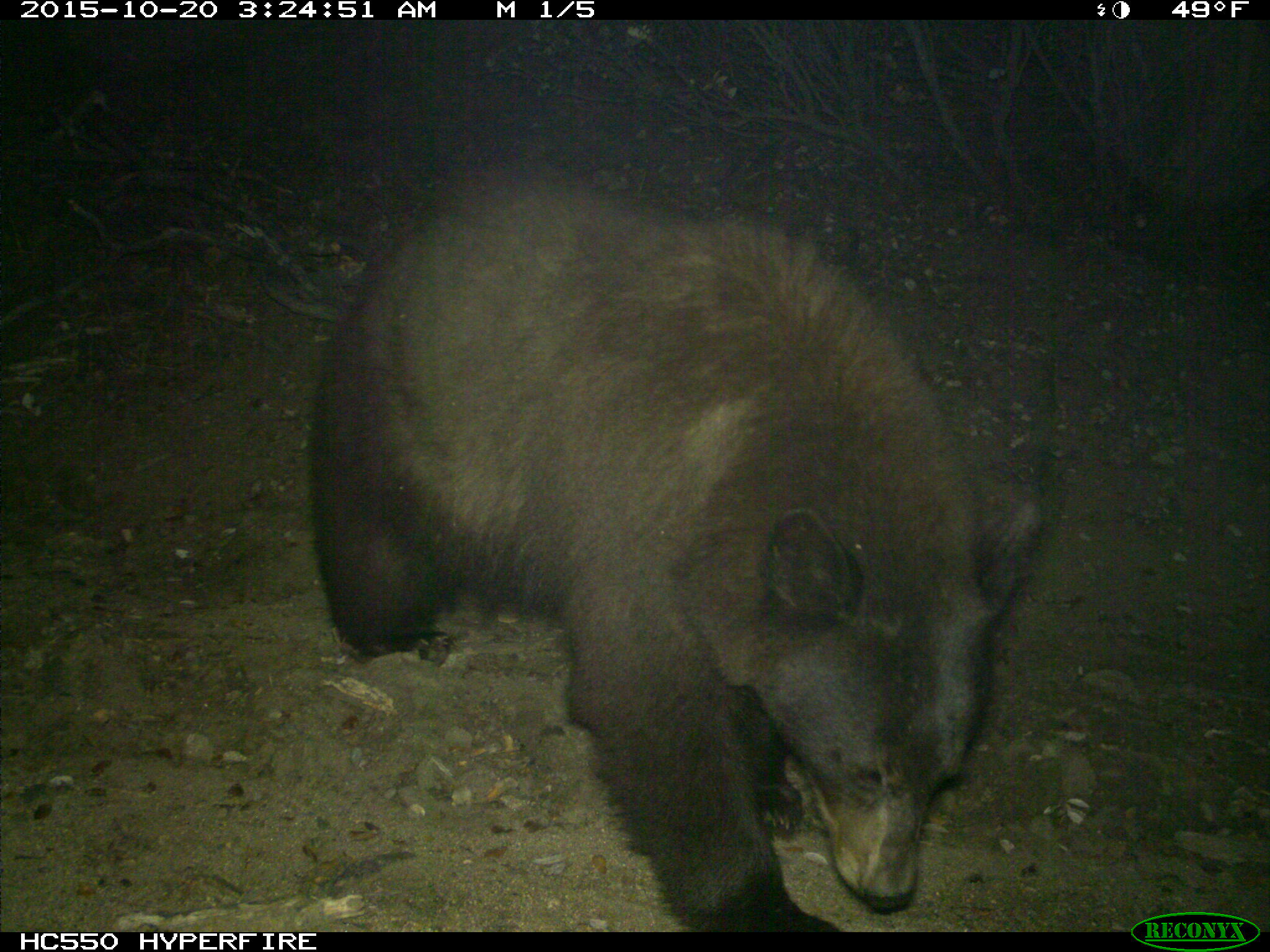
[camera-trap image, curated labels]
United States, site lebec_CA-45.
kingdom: Animalia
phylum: Chordata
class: Mammalia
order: Carnivora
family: Ursidae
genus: Ursus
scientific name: Ursus americanus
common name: american black bear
Ursus americanus (american black bear).